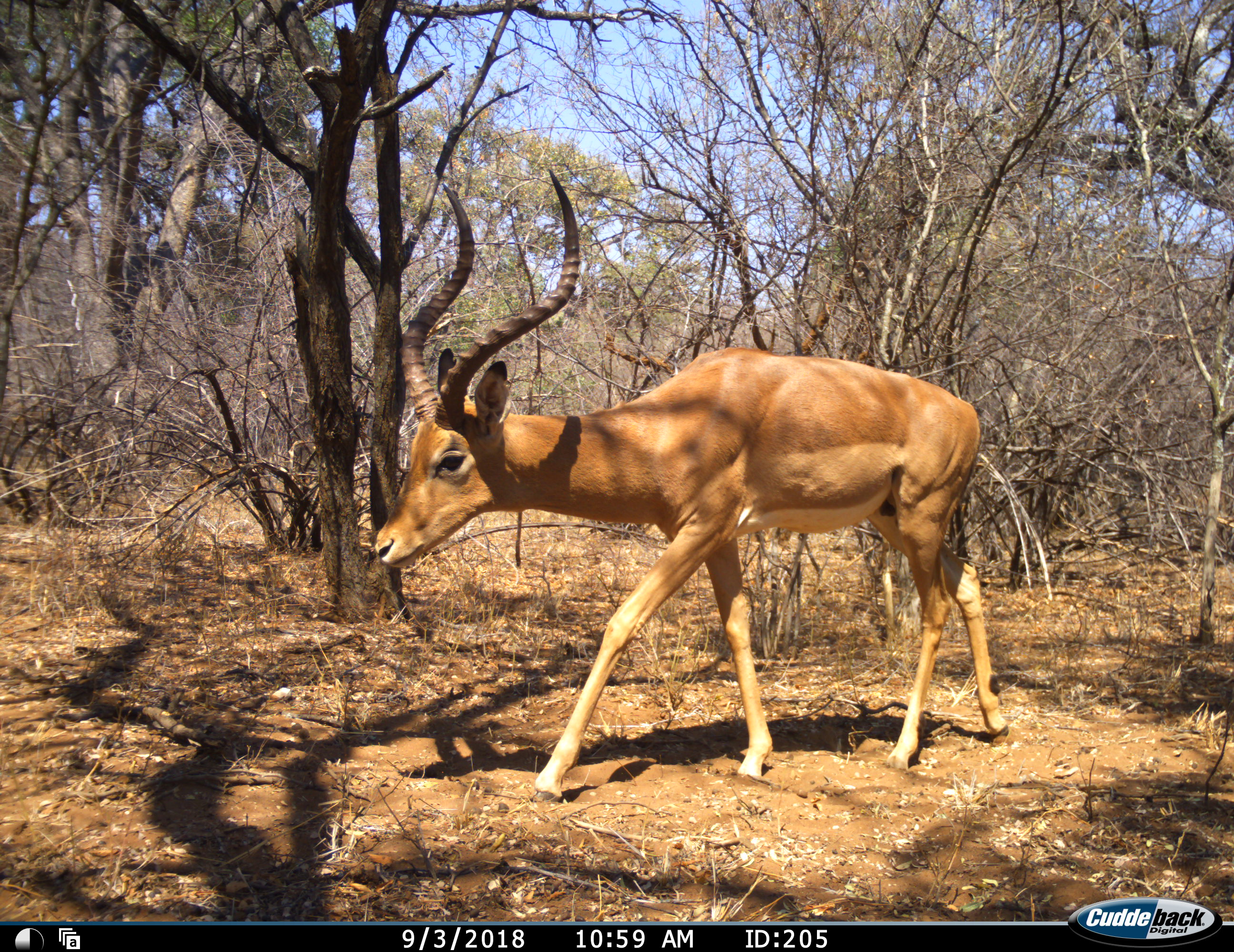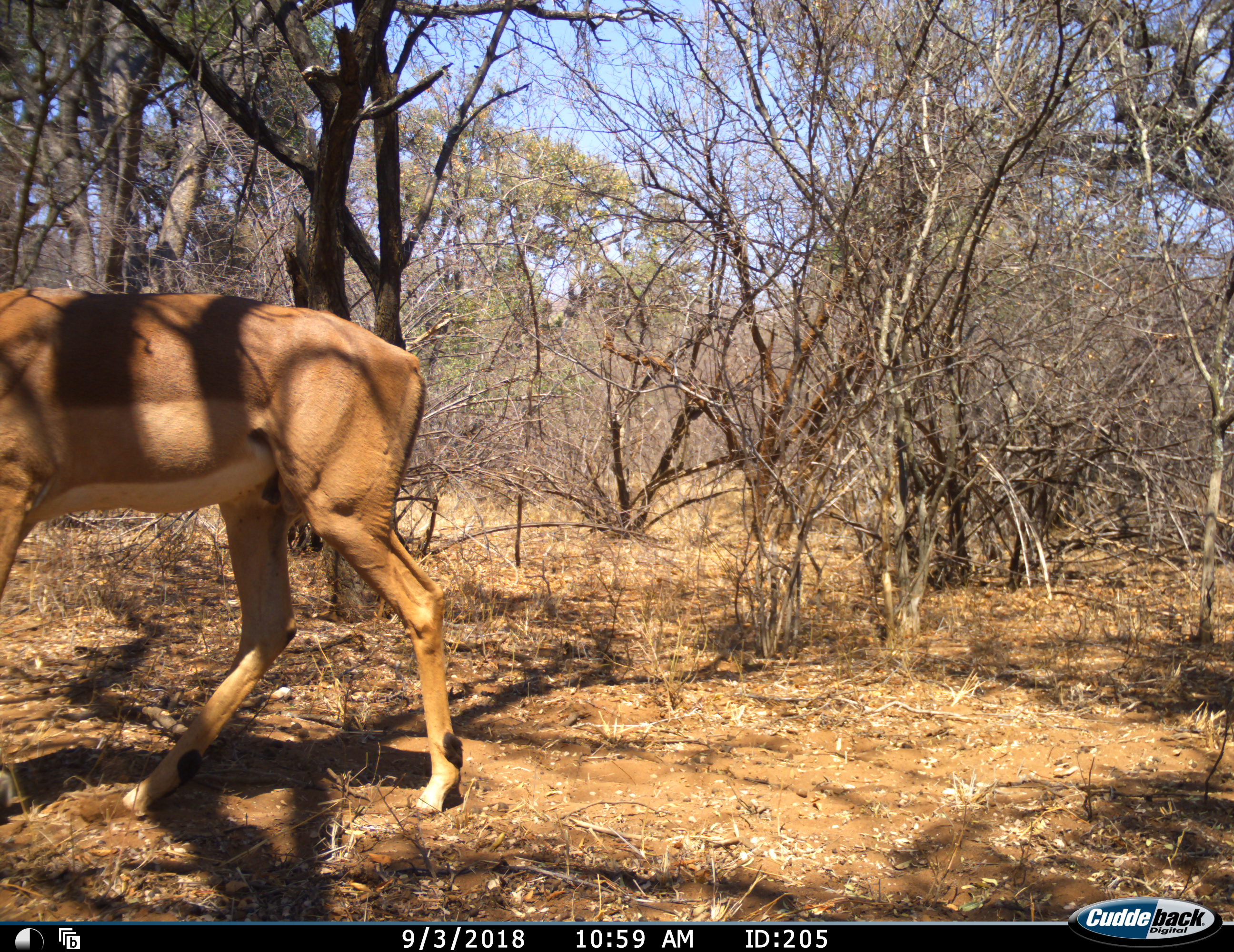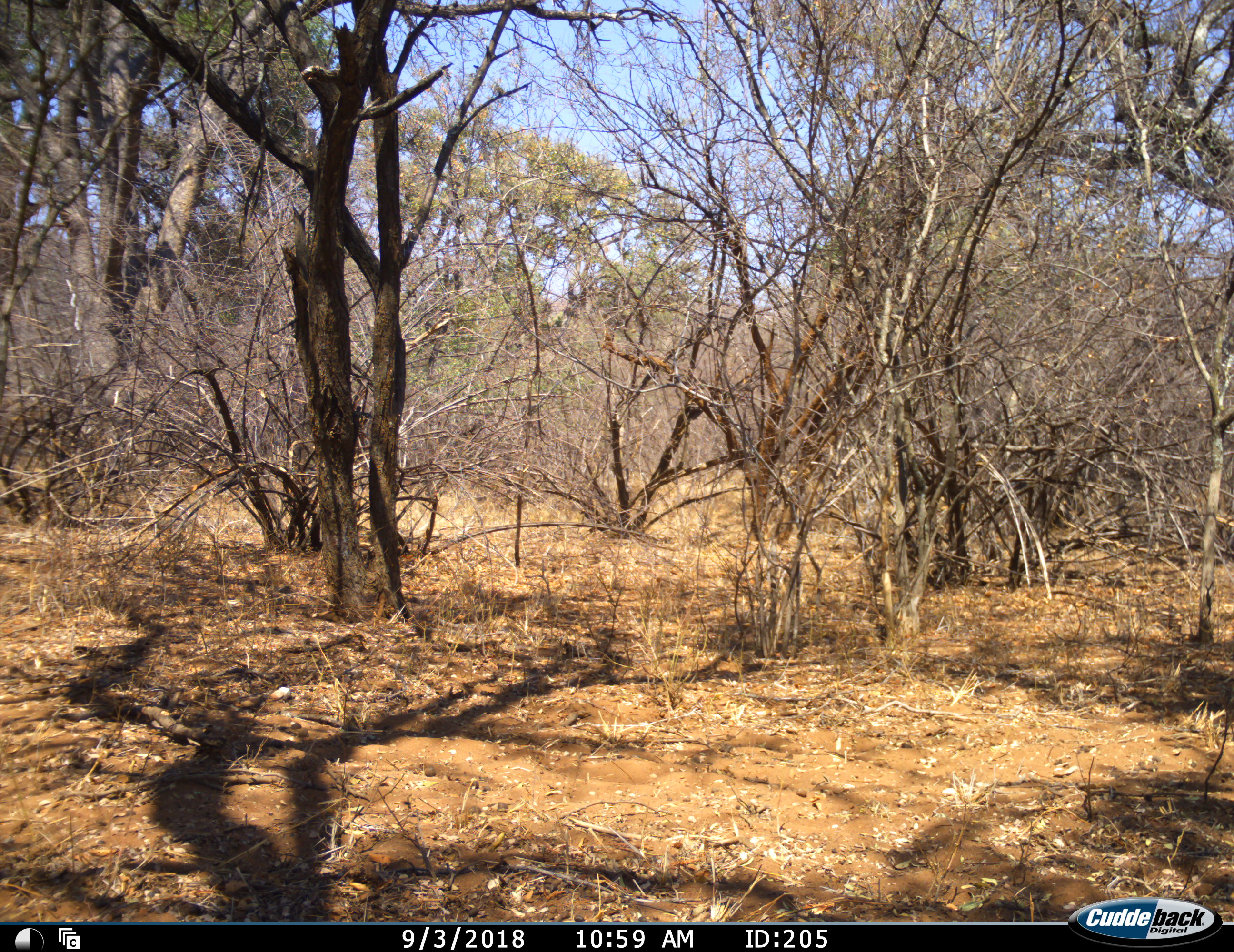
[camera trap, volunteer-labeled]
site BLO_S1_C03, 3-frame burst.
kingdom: Animalia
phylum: Chordata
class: Mammalia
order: Artiodactyla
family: Bovidae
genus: Aepyceros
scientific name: Aepyceros melampus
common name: impala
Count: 1.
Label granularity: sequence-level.